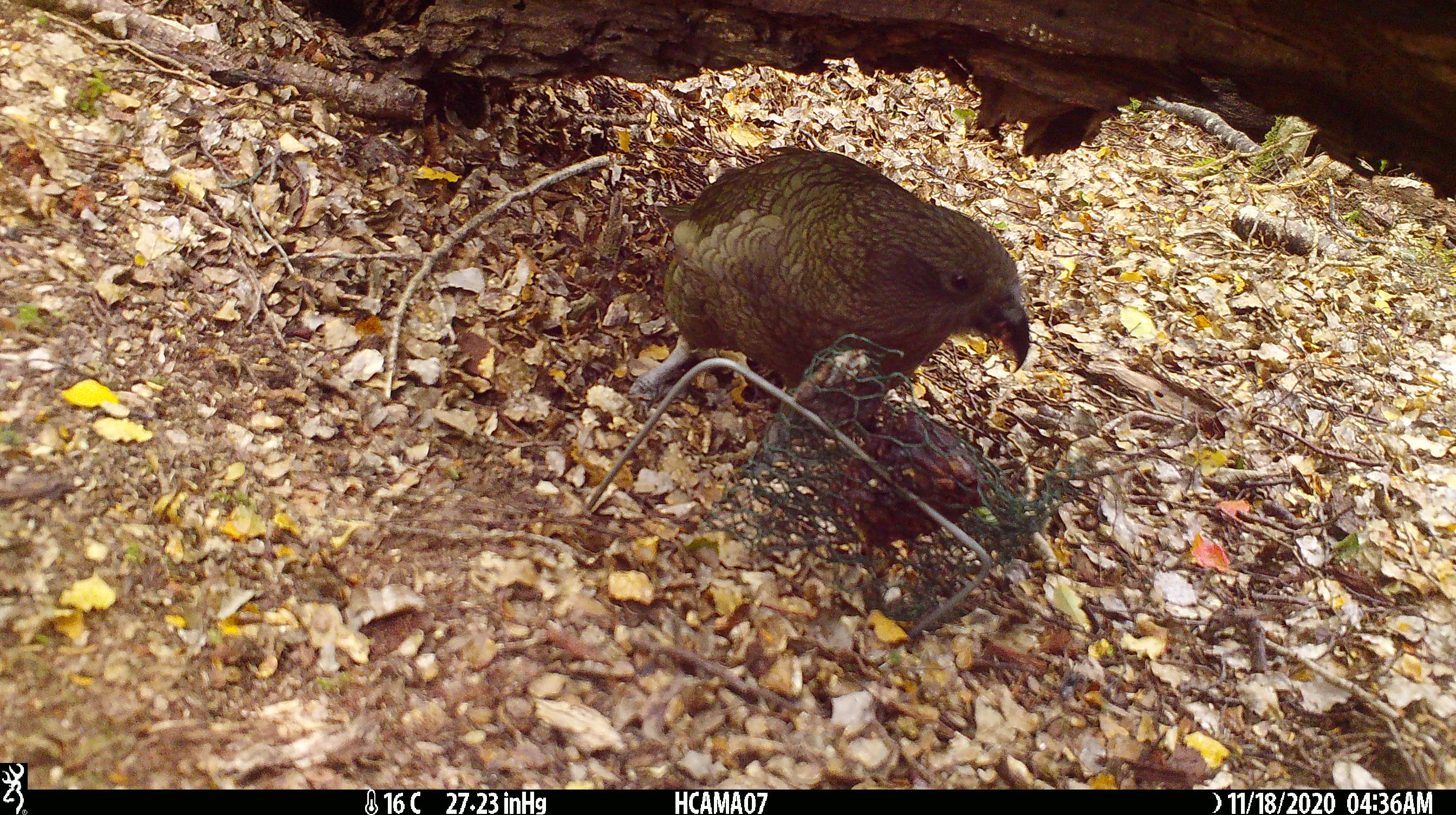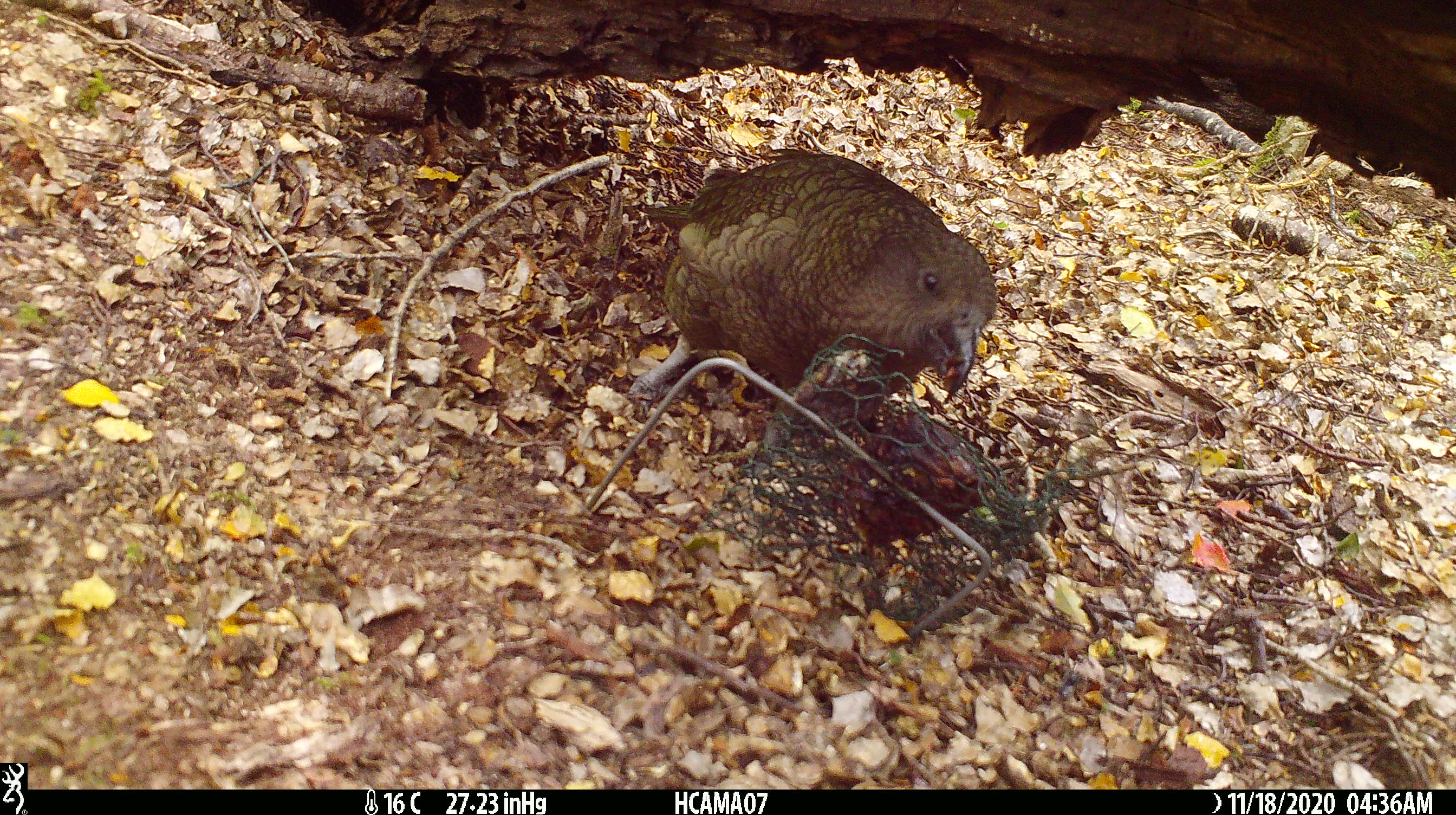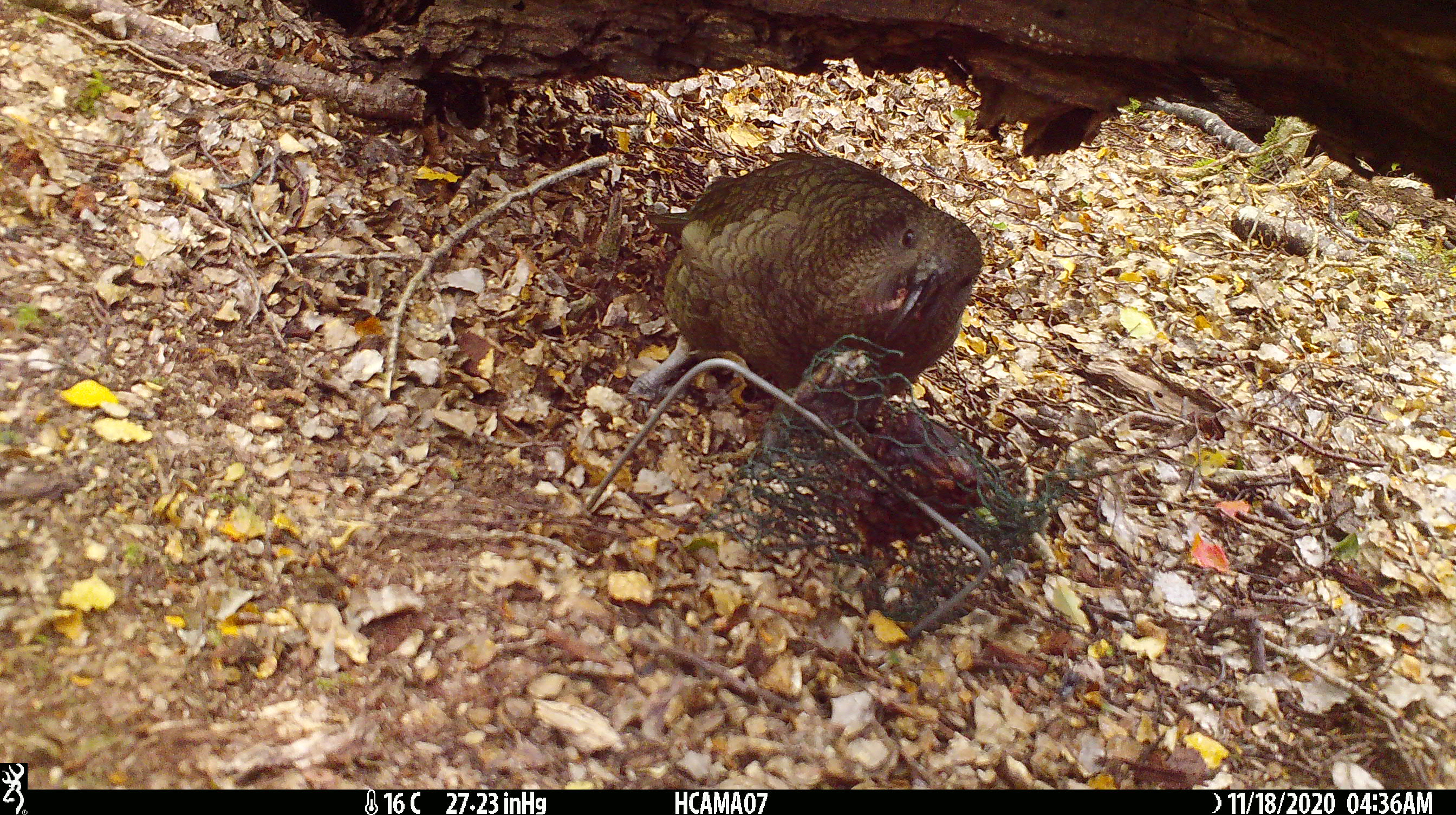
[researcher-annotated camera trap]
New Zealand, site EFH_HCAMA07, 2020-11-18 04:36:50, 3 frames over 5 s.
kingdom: Animalia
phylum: Chordata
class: Aves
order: Psittaciformes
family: Strigopidae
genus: Nestor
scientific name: Nestor notabilis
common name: kea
Kea (Nestor notabilis).